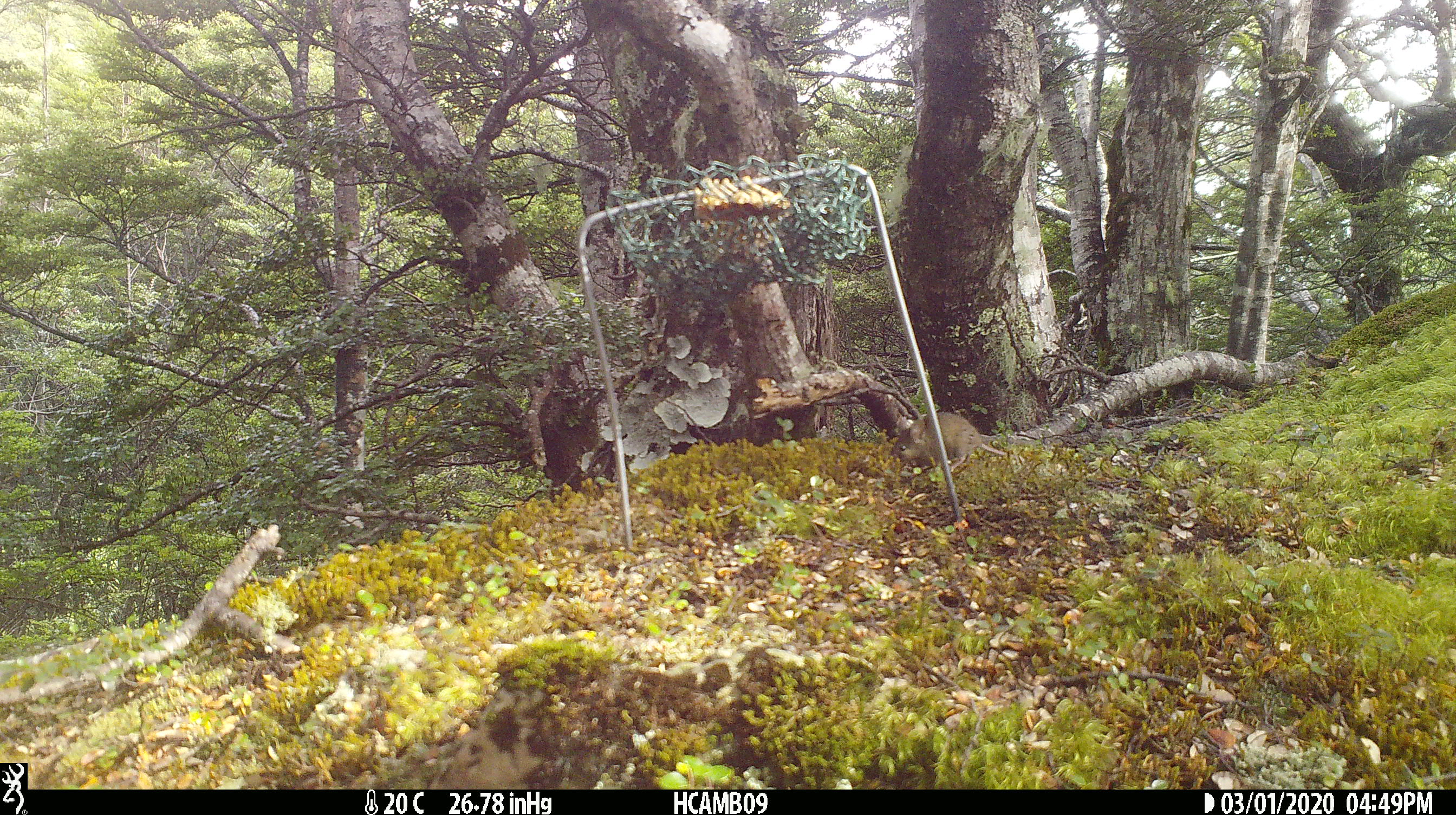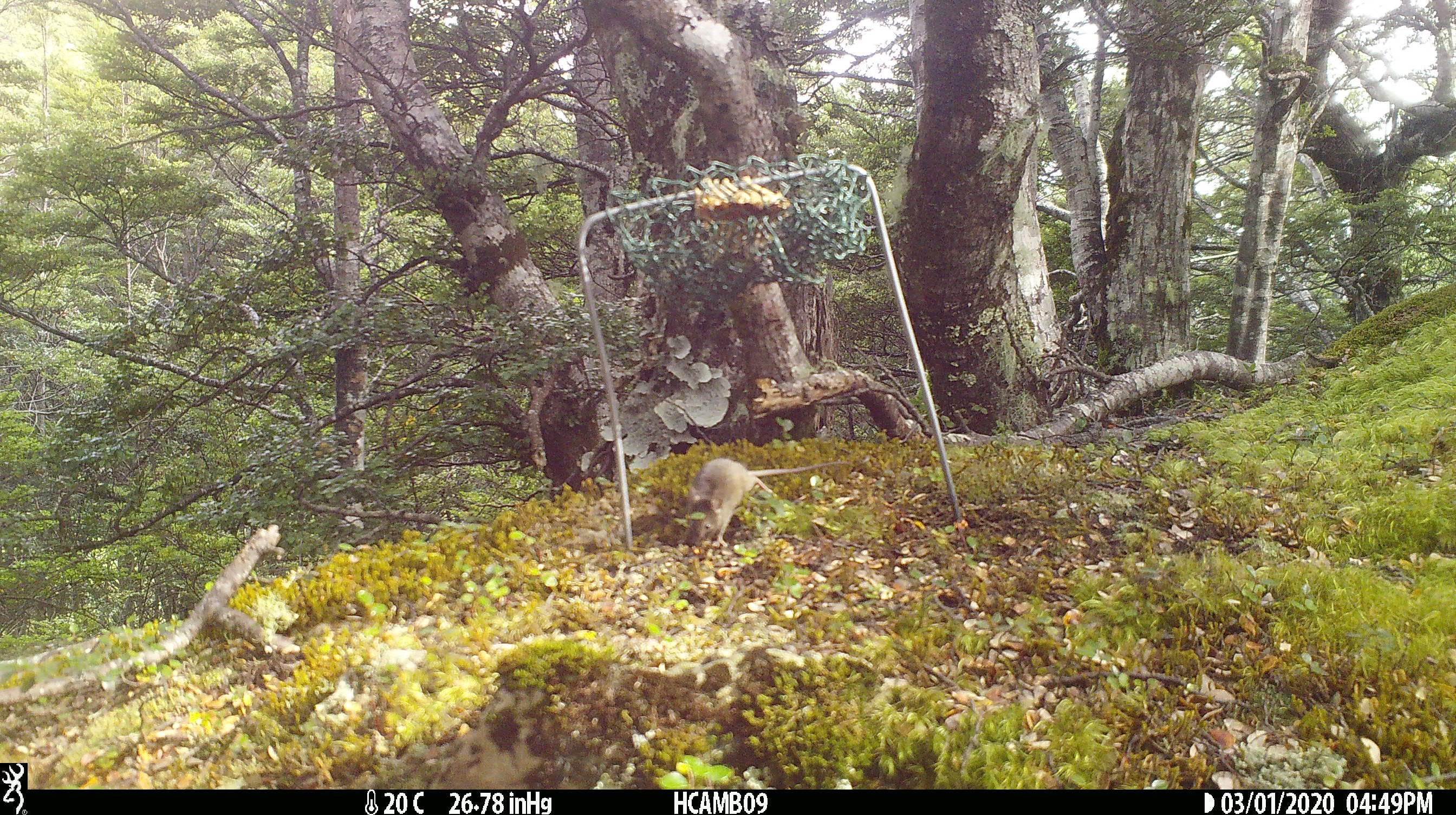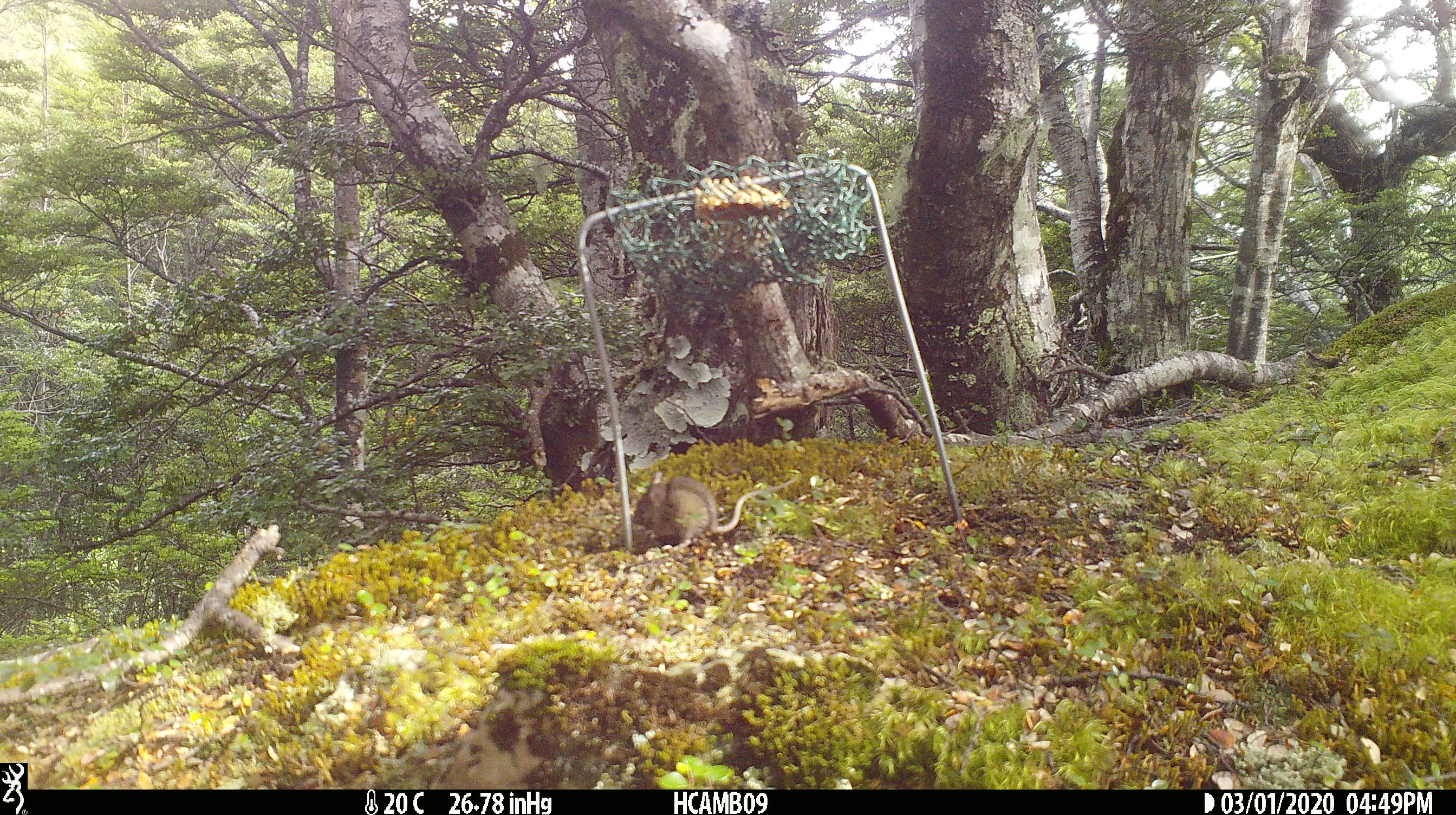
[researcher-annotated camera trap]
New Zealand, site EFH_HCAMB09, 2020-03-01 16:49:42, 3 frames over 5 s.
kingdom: Animalia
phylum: Chordata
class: Mammalia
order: Rodentia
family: Muridae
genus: Mus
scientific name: Mus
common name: mouse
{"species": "mouse (Mus)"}